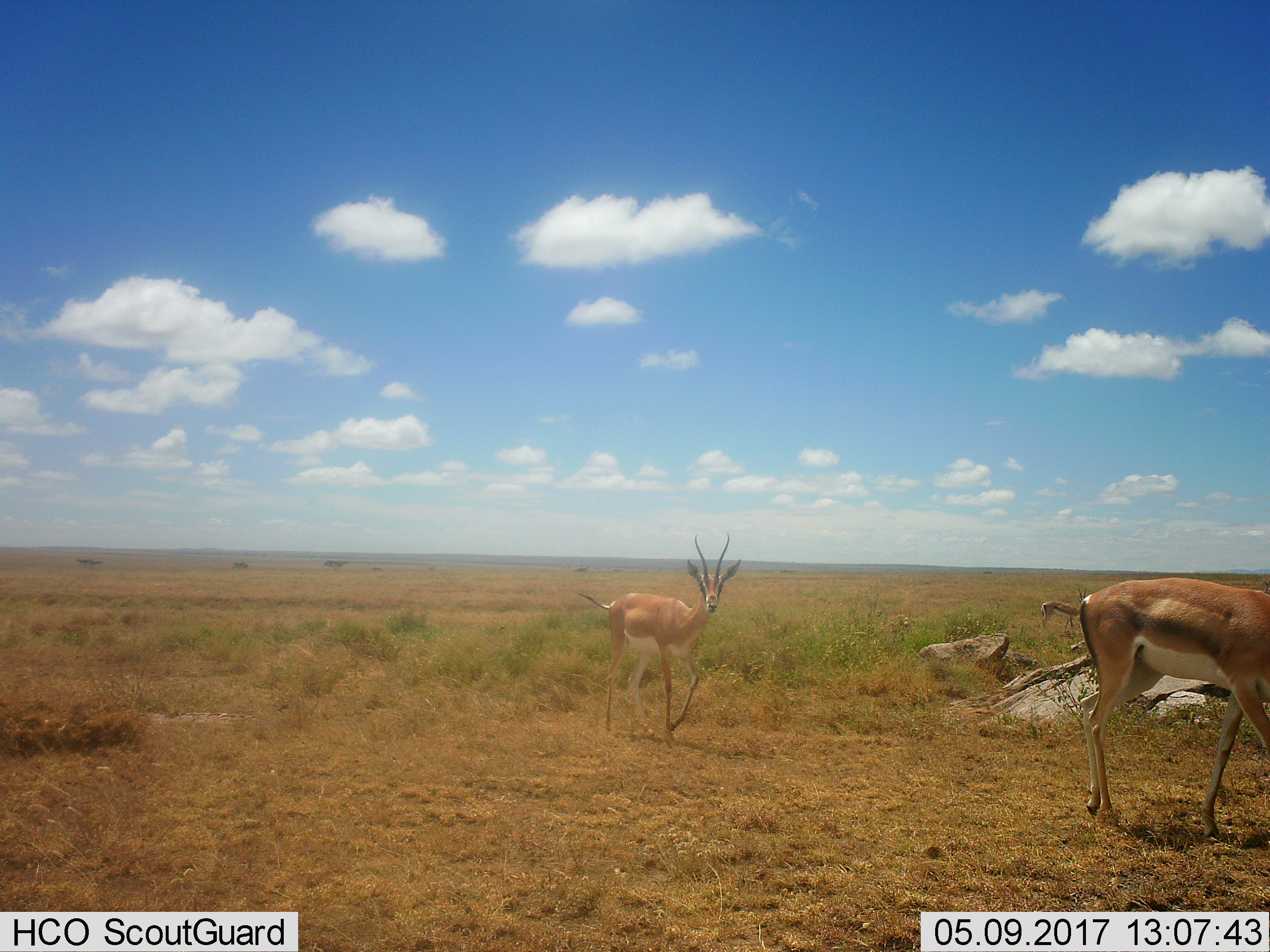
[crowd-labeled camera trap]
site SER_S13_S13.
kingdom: Animalia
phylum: Chordata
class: Mammalia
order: Artiodactyla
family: Bovidae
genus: Nanger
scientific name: Nanger granti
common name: grant's gazelle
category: gazellegrants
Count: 2.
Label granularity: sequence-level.